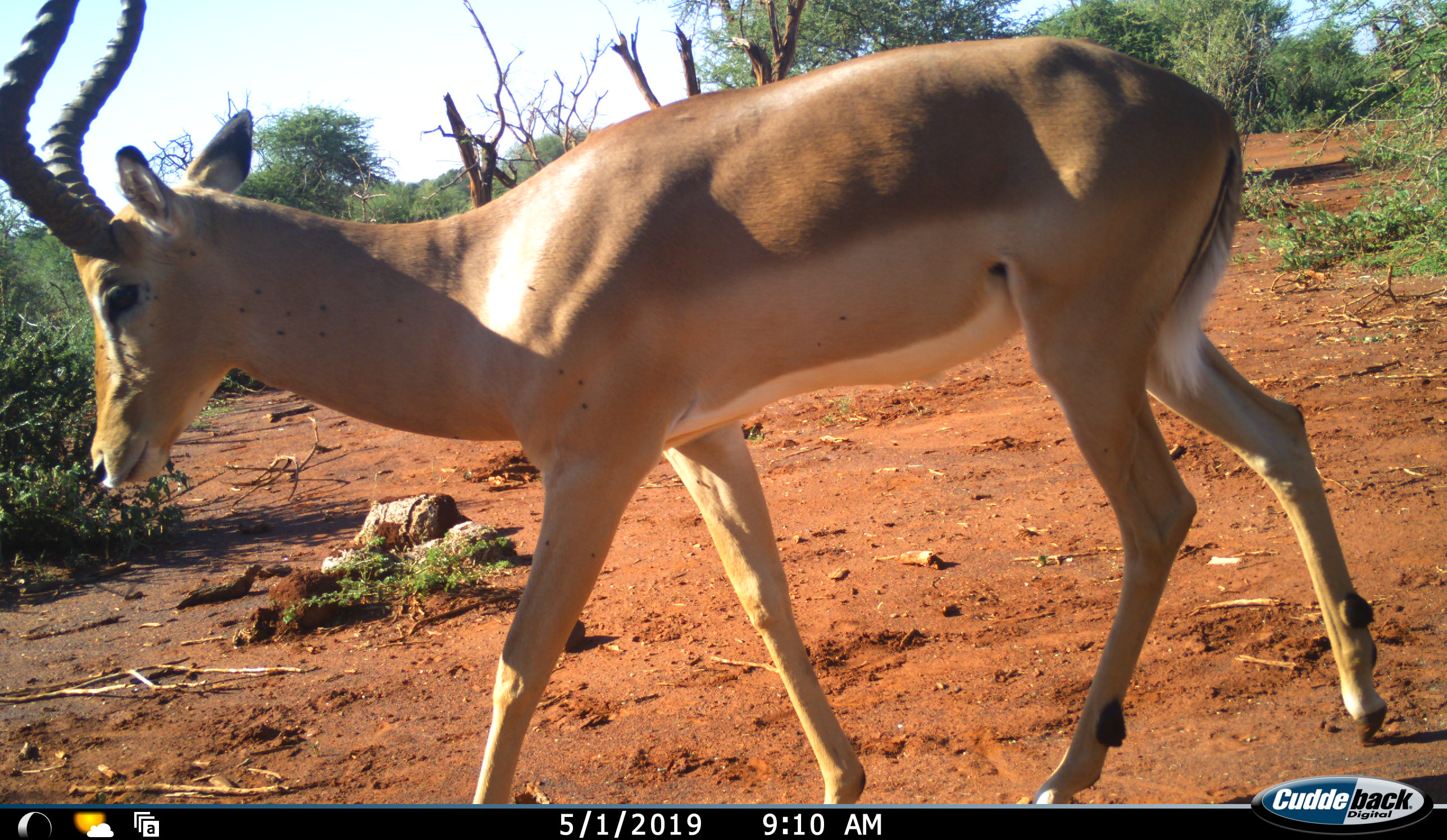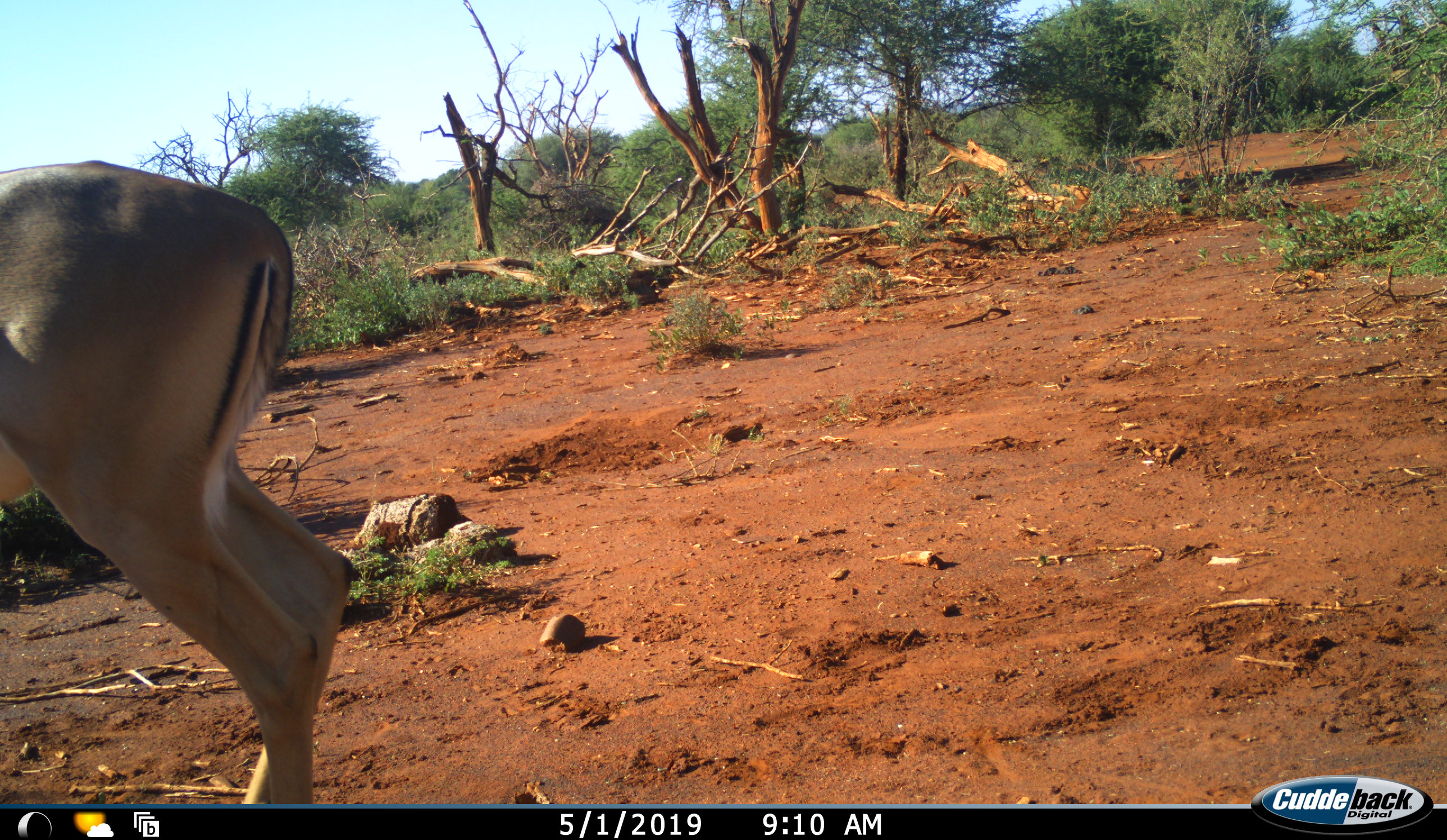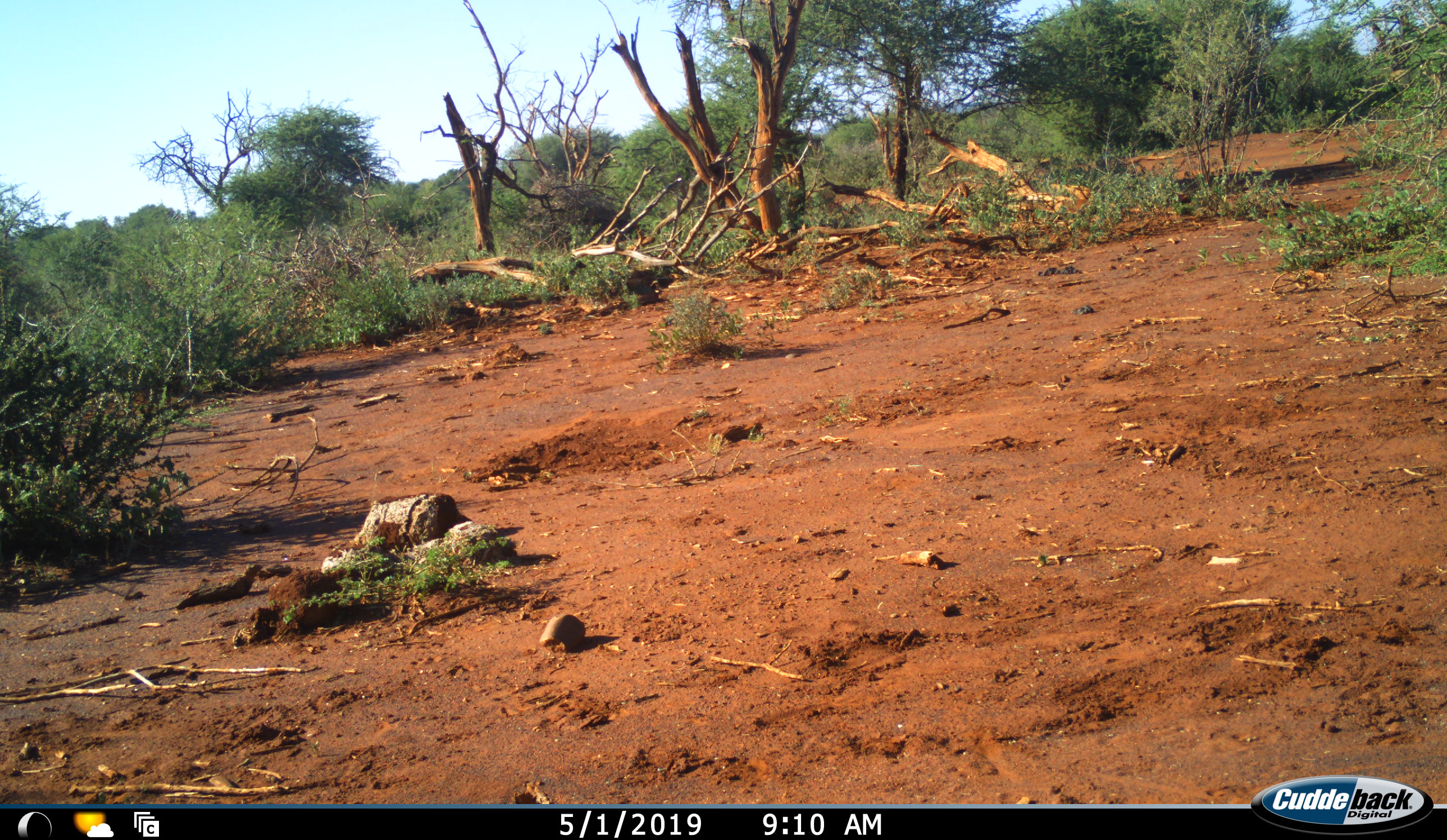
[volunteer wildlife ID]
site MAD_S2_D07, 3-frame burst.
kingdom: Animalia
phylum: Chordata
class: Mammalia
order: Artiodactyla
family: Bovidae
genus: Aepyceros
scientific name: Aepyceros melampus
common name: impala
Impala (Aepyceros melampus), count 1. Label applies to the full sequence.